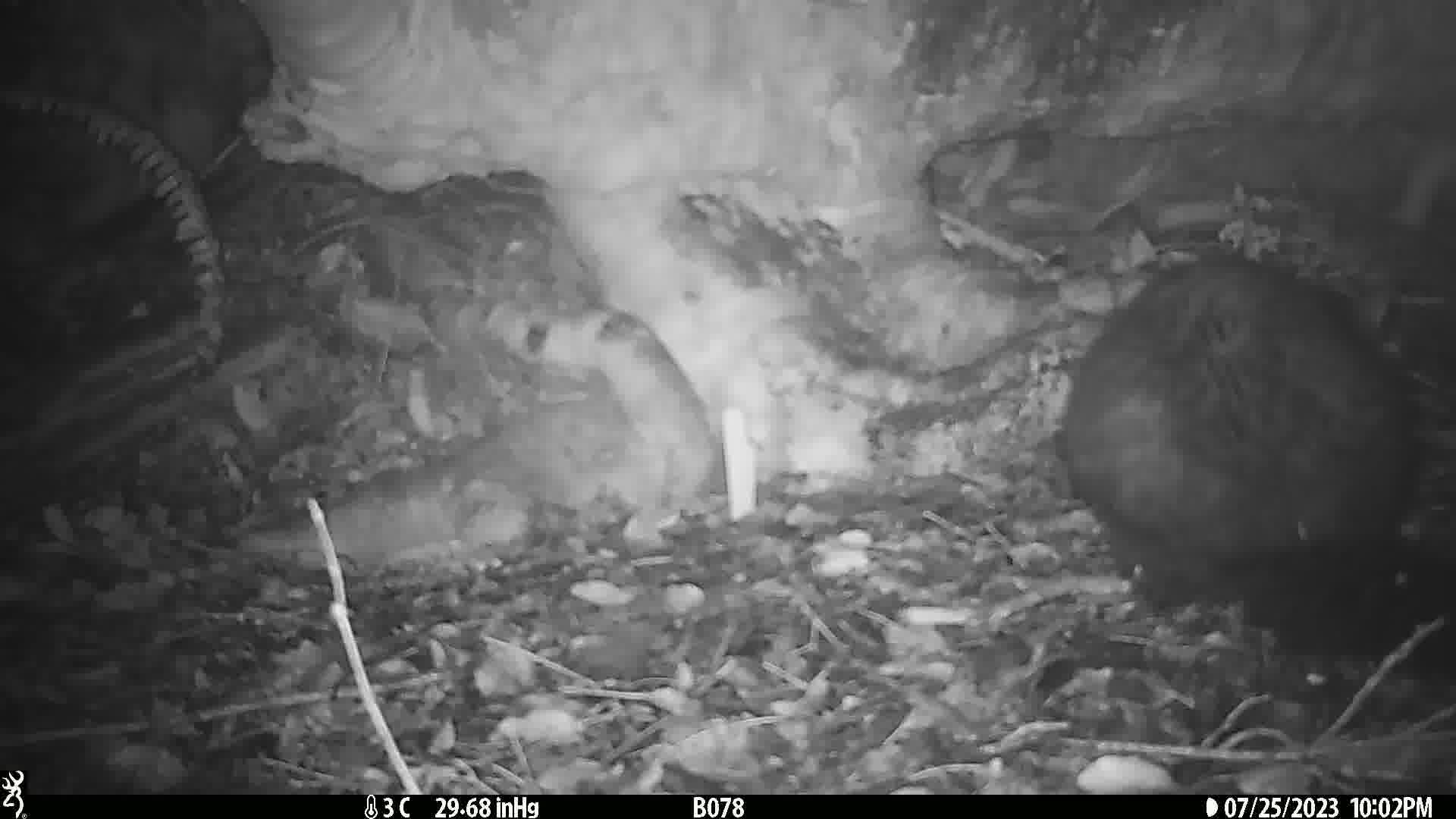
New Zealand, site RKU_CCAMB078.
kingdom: Animalia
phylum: Chordata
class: Mammalia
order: Diprotodontia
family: Phalangeridae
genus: Trichosurus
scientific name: Trichosurus vulpecula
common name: common brushtail possum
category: possum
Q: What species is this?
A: Possum (common brushtail possum) (Trichosurus vulpecula).